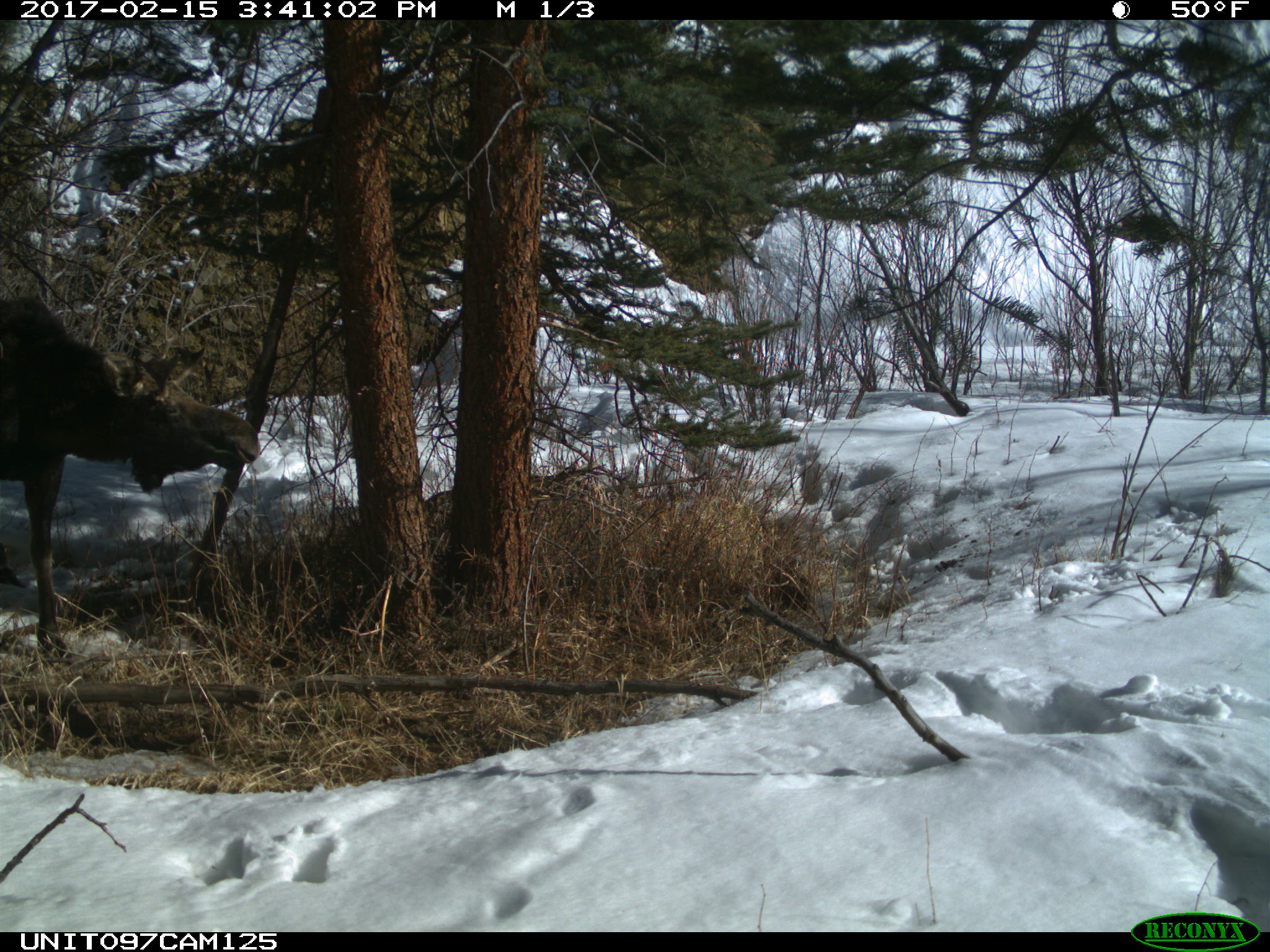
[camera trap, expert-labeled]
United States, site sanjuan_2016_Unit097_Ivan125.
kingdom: Animalia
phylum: Chordata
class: Mammalia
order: Artiodactyla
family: Cervidae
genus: Alces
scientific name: Alces alces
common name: moose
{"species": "Alces alces (moose)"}